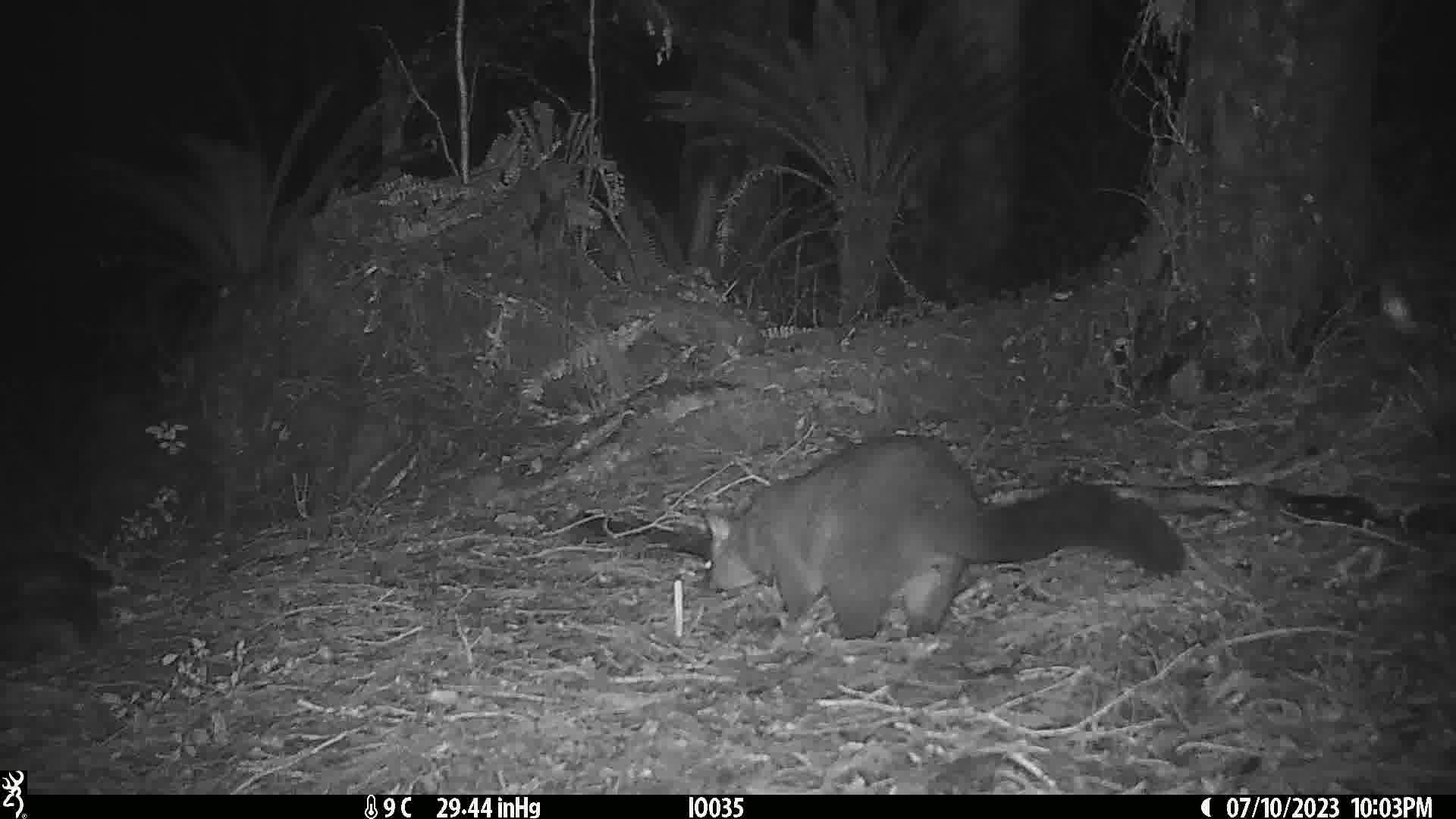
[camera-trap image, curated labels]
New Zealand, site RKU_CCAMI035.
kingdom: Animalia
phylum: Chordata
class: Mammalia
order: Diprotodontia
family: Phalangeridae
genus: Trichosurus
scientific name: Trichosurus vulpecula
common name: common brushtail possum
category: possum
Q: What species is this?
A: Possum (common brushtail possum) (Trichosurus vulpecula).